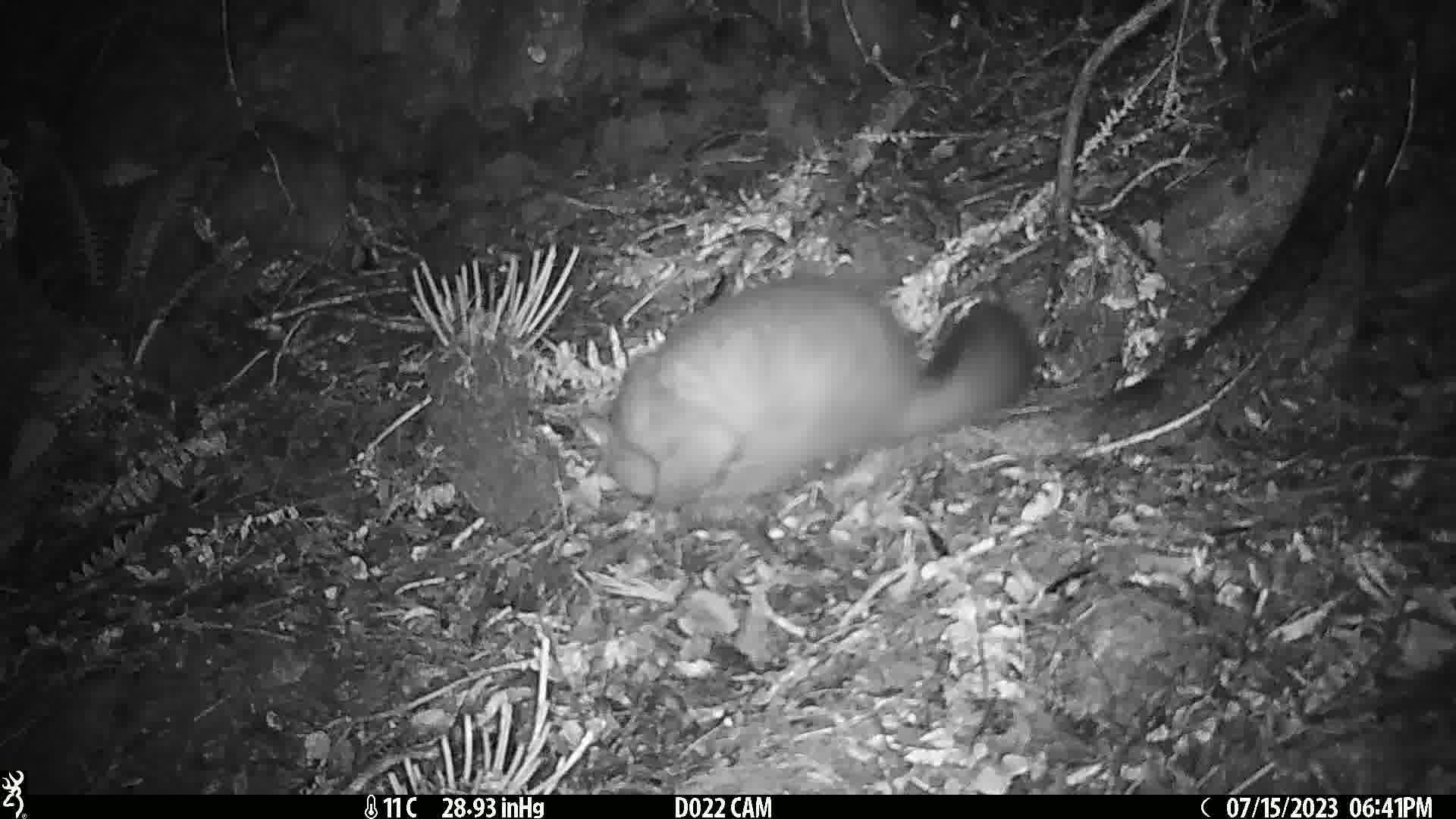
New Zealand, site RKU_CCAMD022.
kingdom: Animalia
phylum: Chordata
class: Mammalia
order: Diprotodontia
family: Phalangeridae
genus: Trichosurus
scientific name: Trichosurus vulpecula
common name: common brushtail possum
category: possum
Possum (common brushtail possum) (Trichosurus vulpecula).